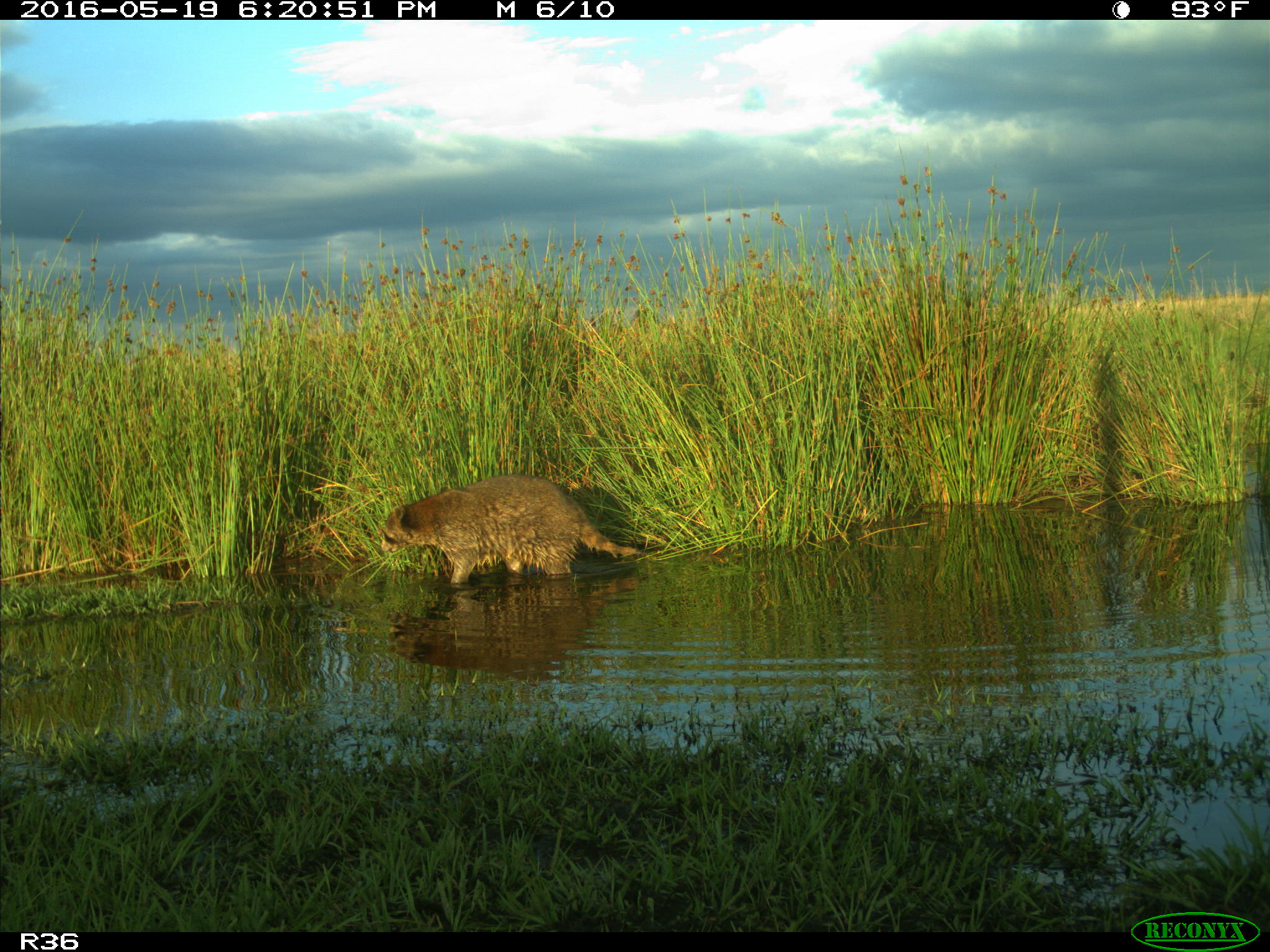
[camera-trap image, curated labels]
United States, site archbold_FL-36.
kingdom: Animalia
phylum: Chordata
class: Mammalia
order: Carnivora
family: Procyonidae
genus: Procyon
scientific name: Procyon lotor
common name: common raccoon